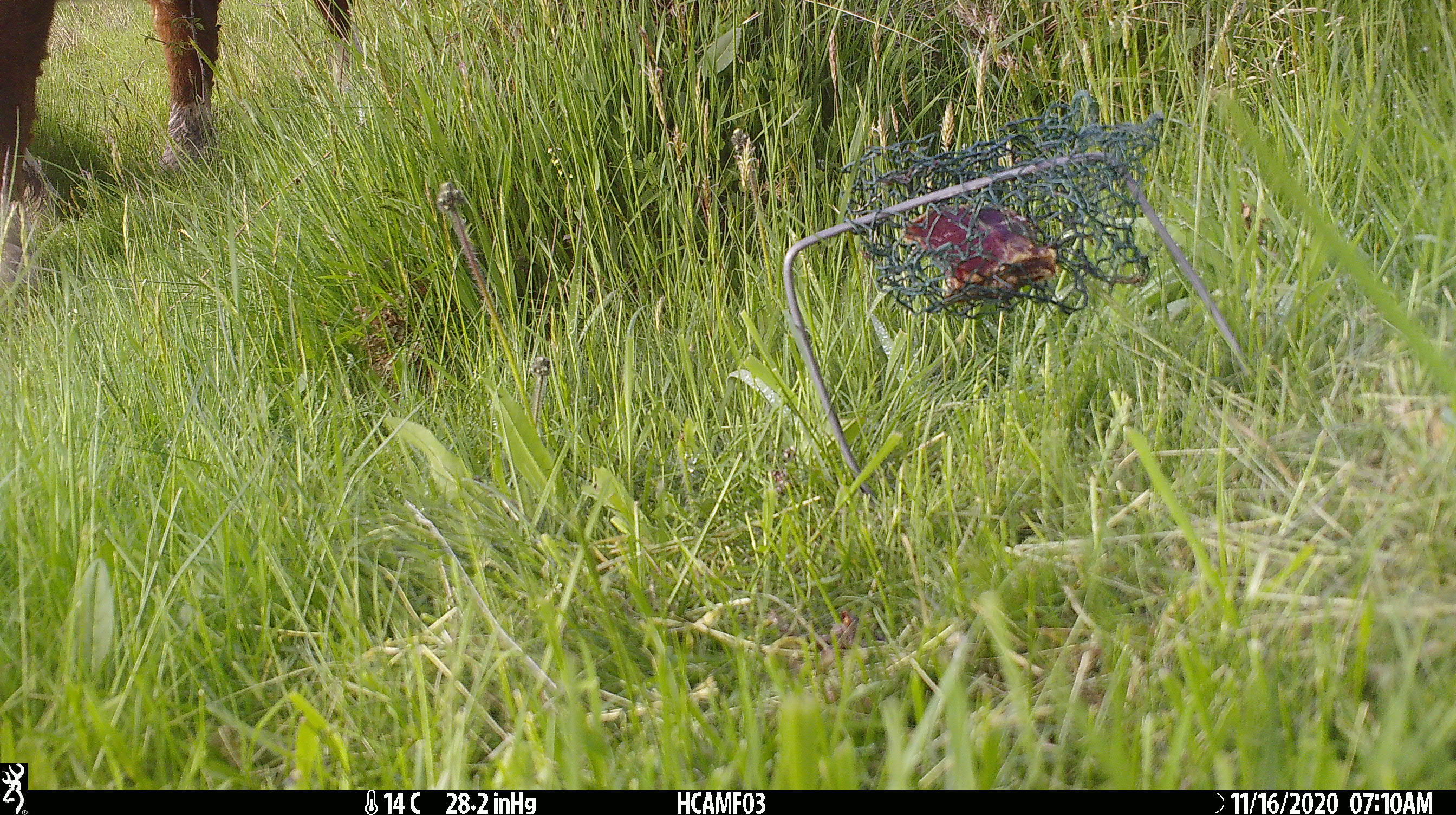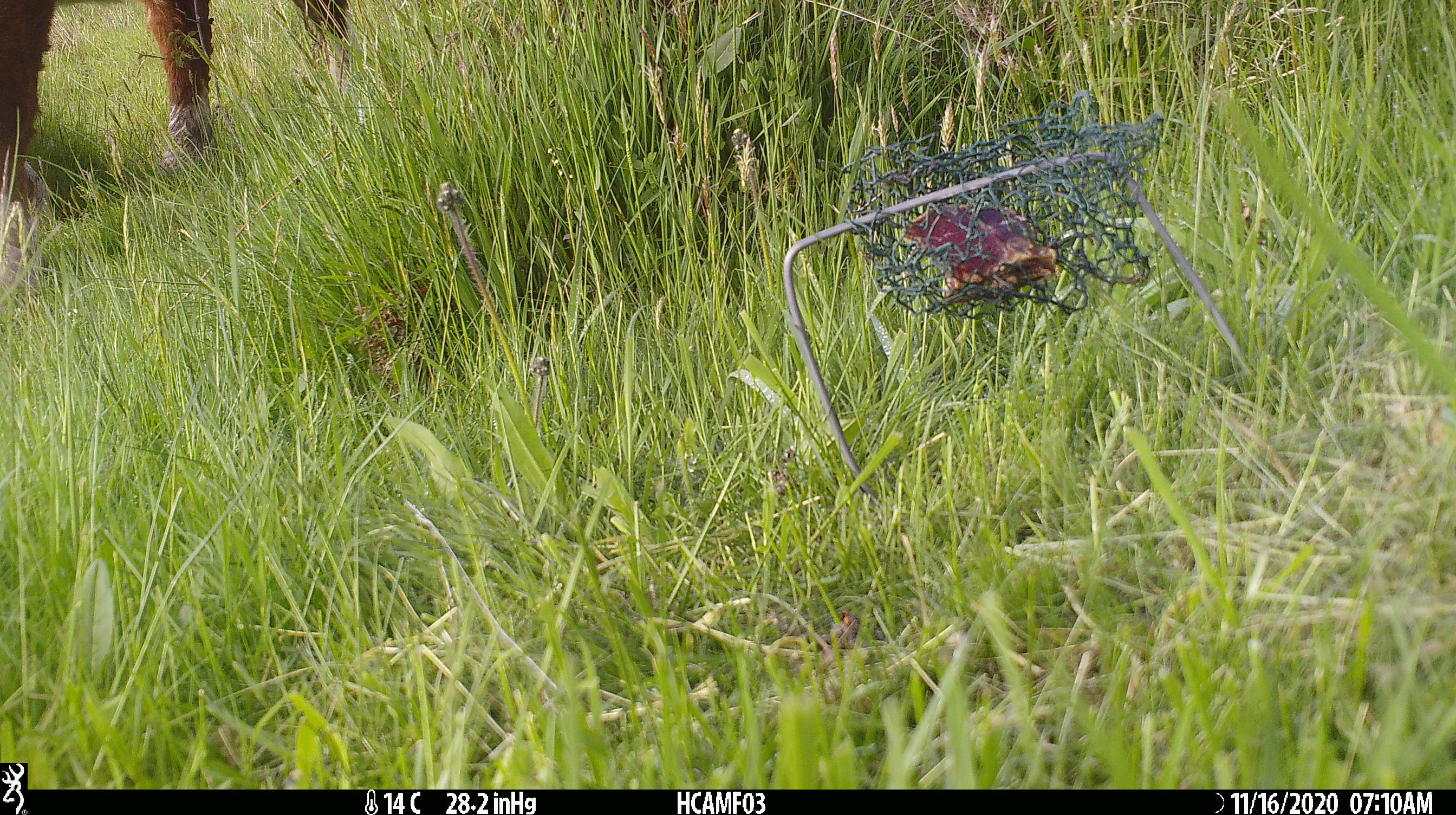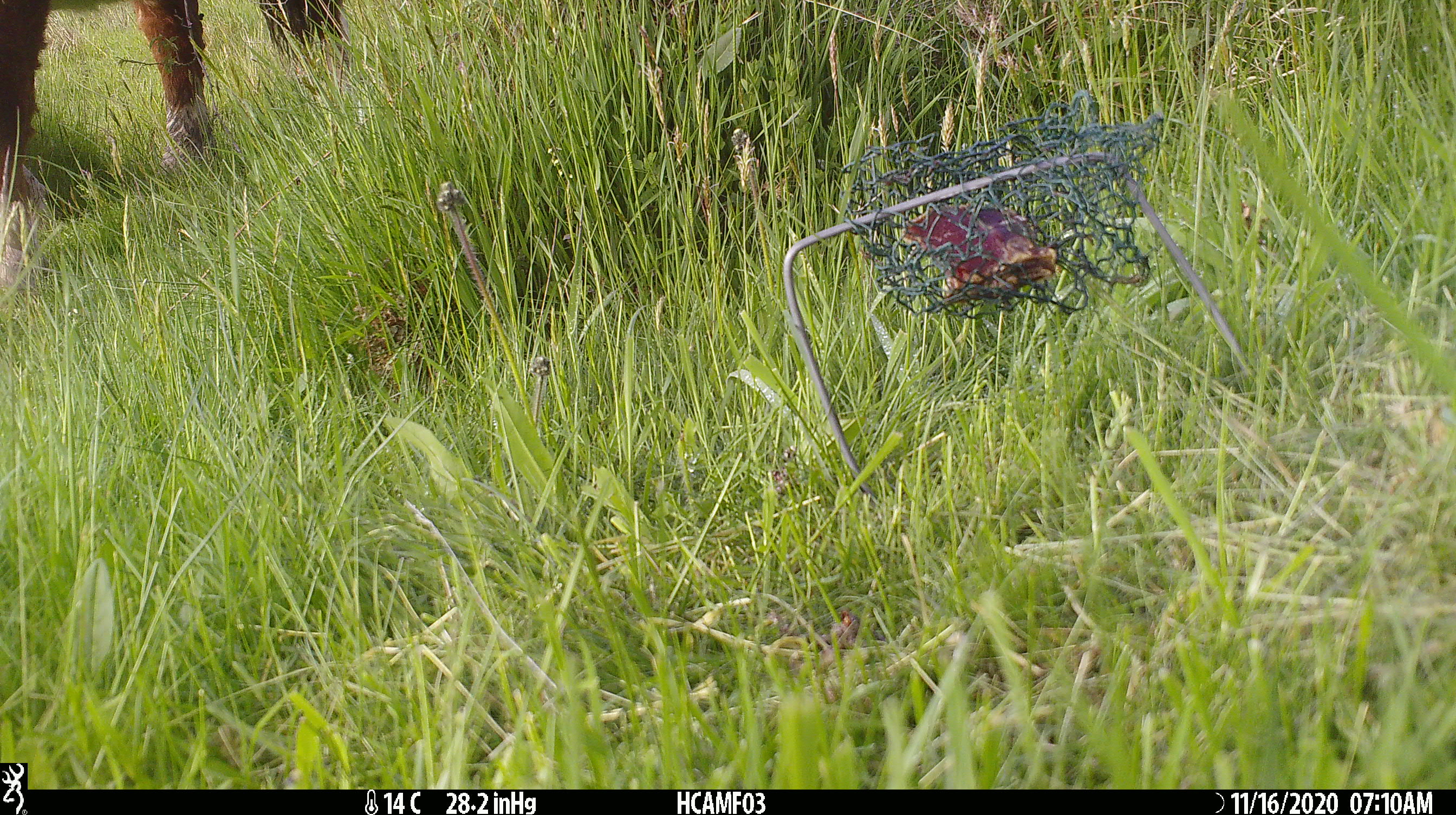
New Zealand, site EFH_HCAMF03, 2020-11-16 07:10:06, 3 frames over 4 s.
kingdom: Animalia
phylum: Chordata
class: Mammalia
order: Artiodactyla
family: Bovidae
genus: Bos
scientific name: Bos taurus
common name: domestic cow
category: cow